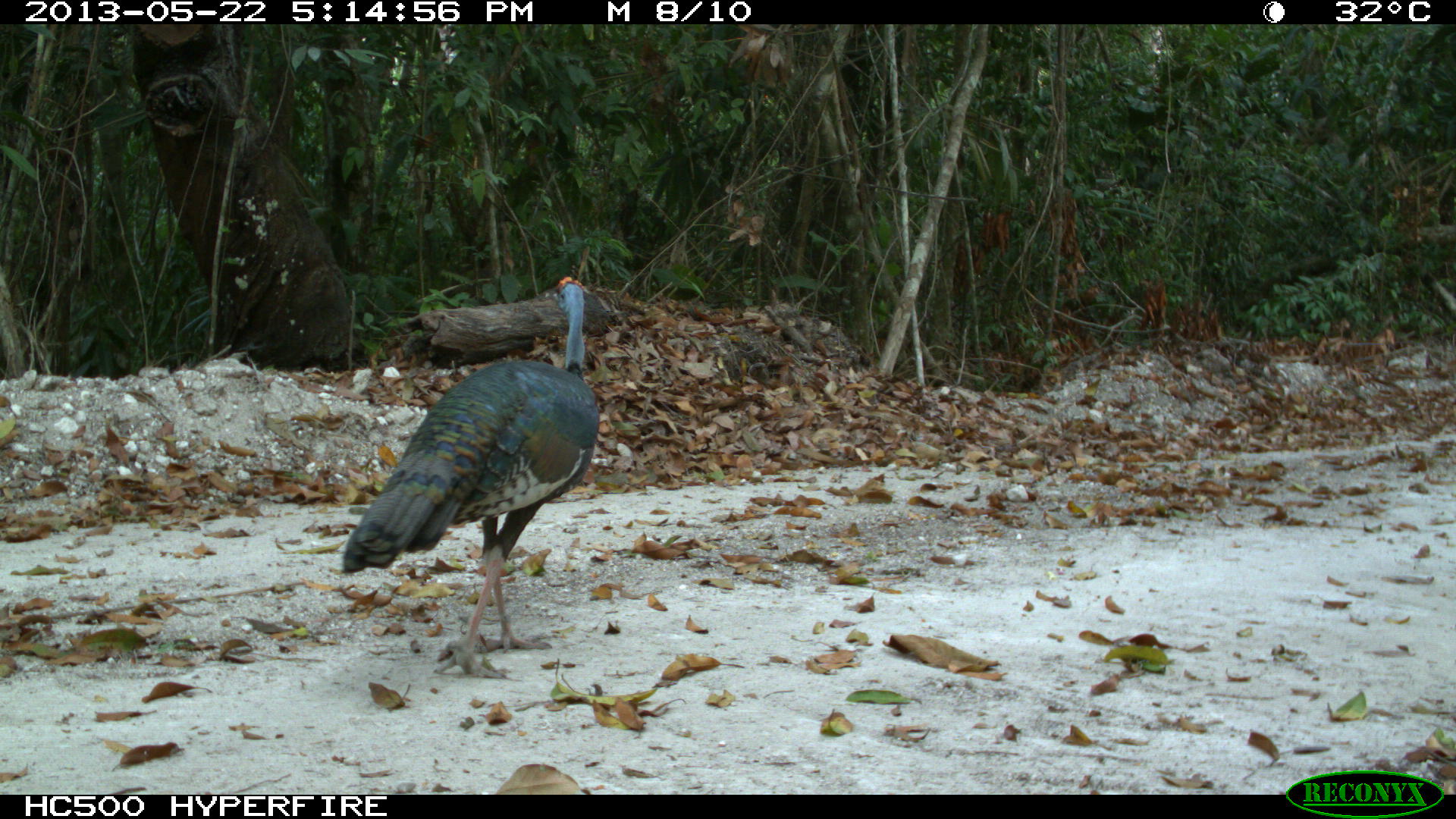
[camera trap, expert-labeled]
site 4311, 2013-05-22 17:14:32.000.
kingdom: Animalia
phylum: Chordata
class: Aves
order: Galliformes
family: Phasianidae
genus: Meleagris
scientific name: Meleagris ocellata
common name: ocellated turkey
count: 1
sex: male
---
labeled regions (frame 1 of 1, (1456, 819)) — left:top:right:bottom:
meleagris ocellata: 335:271:602:677